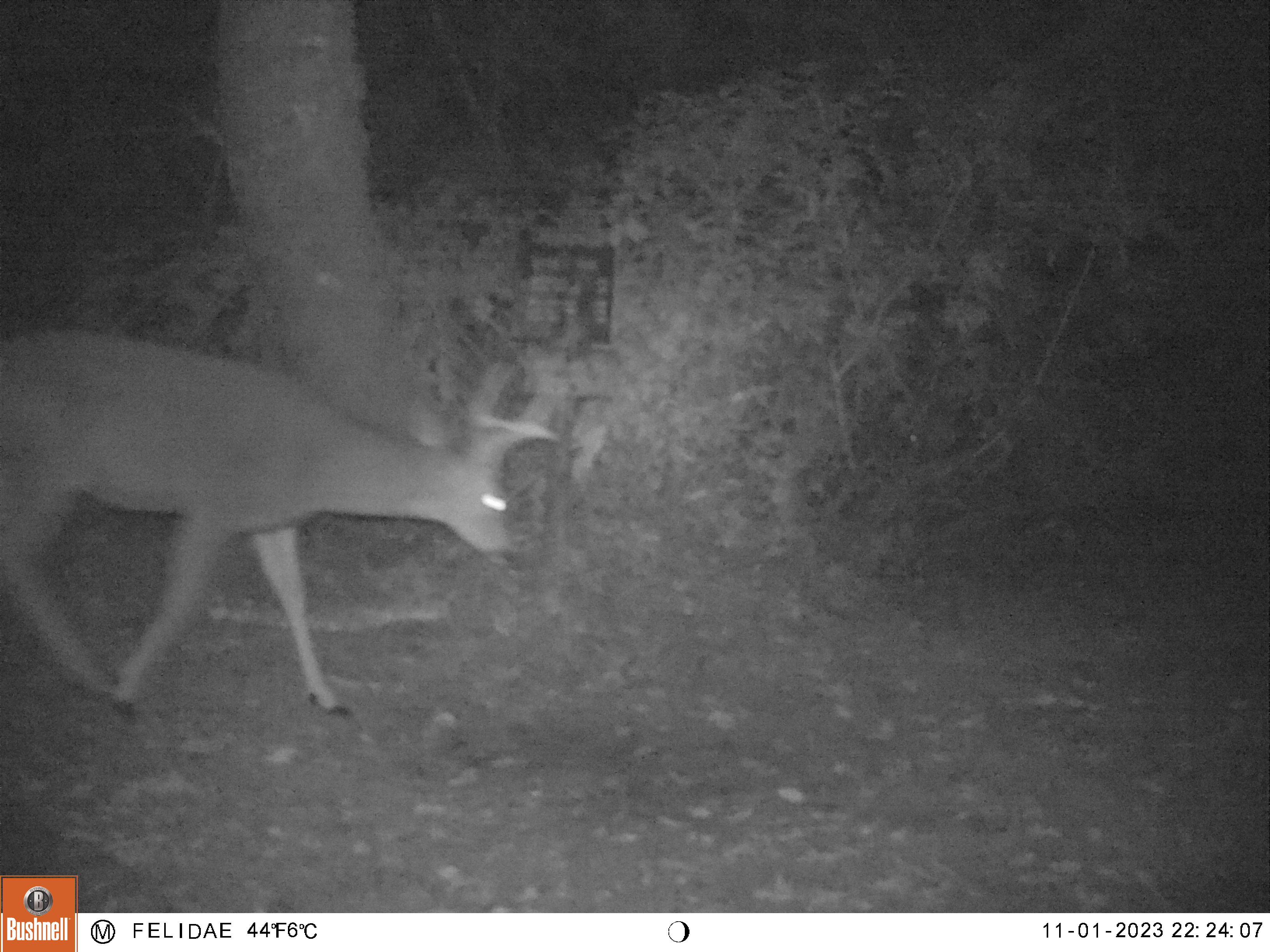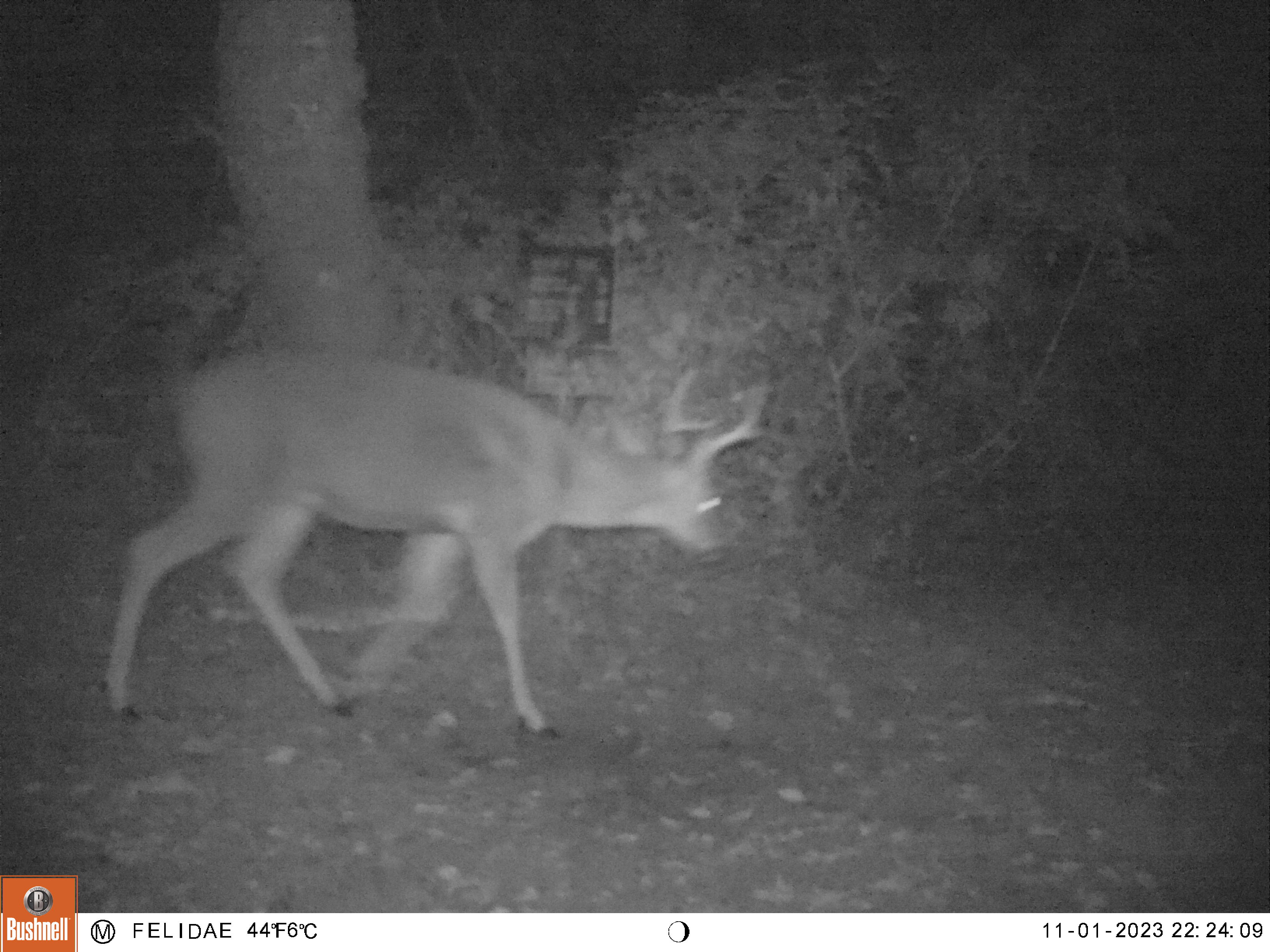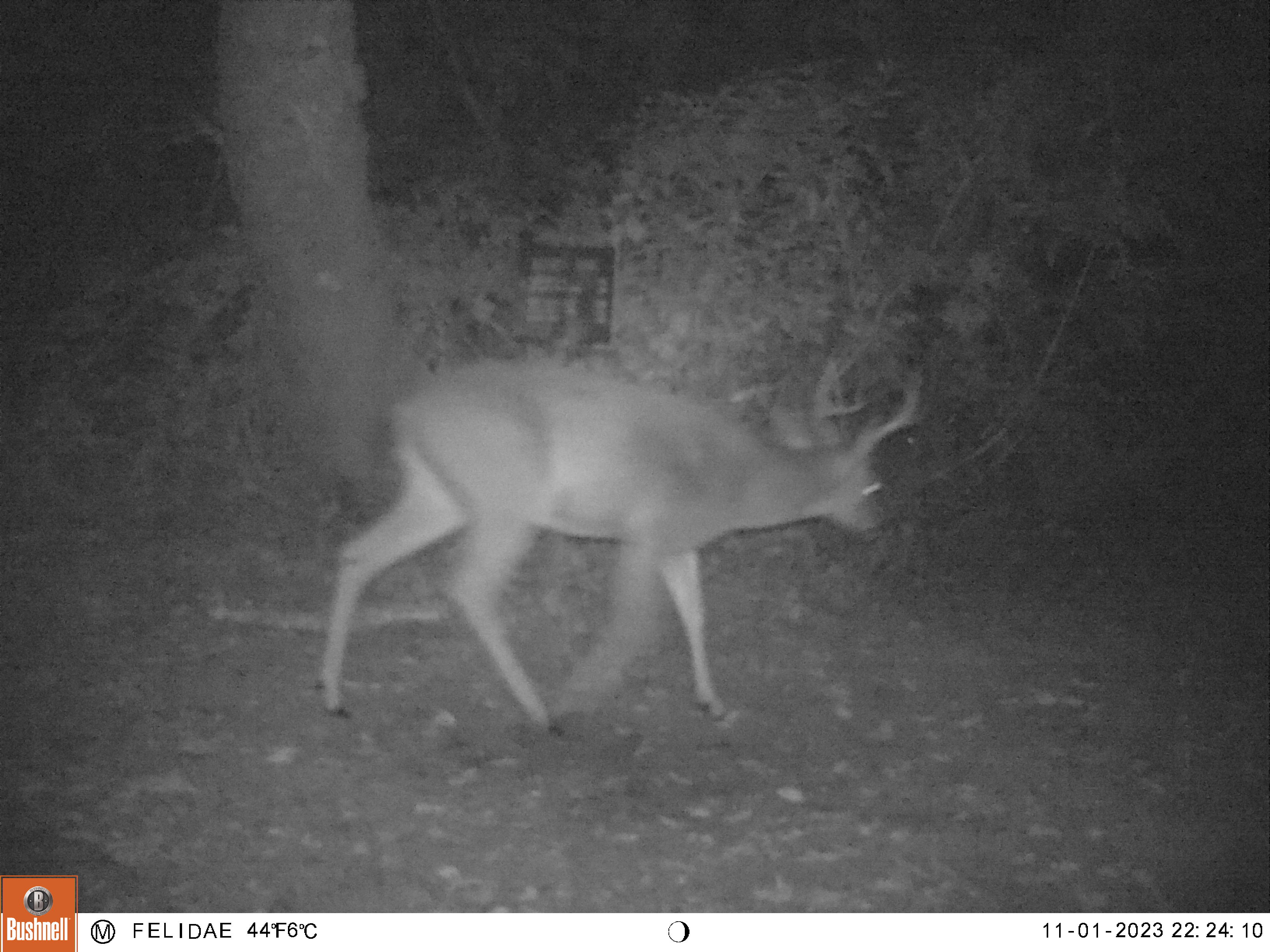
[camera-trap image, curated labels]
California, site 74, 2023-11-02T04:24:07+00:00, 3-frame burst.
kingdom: Animalia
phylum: Chordata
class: Mammalia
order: Artiodactyla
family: Cervidae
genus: Odocoileus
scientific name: Odocoileus hemionus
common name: mule deer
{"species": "mule deer (Odocoileus hemionus)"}